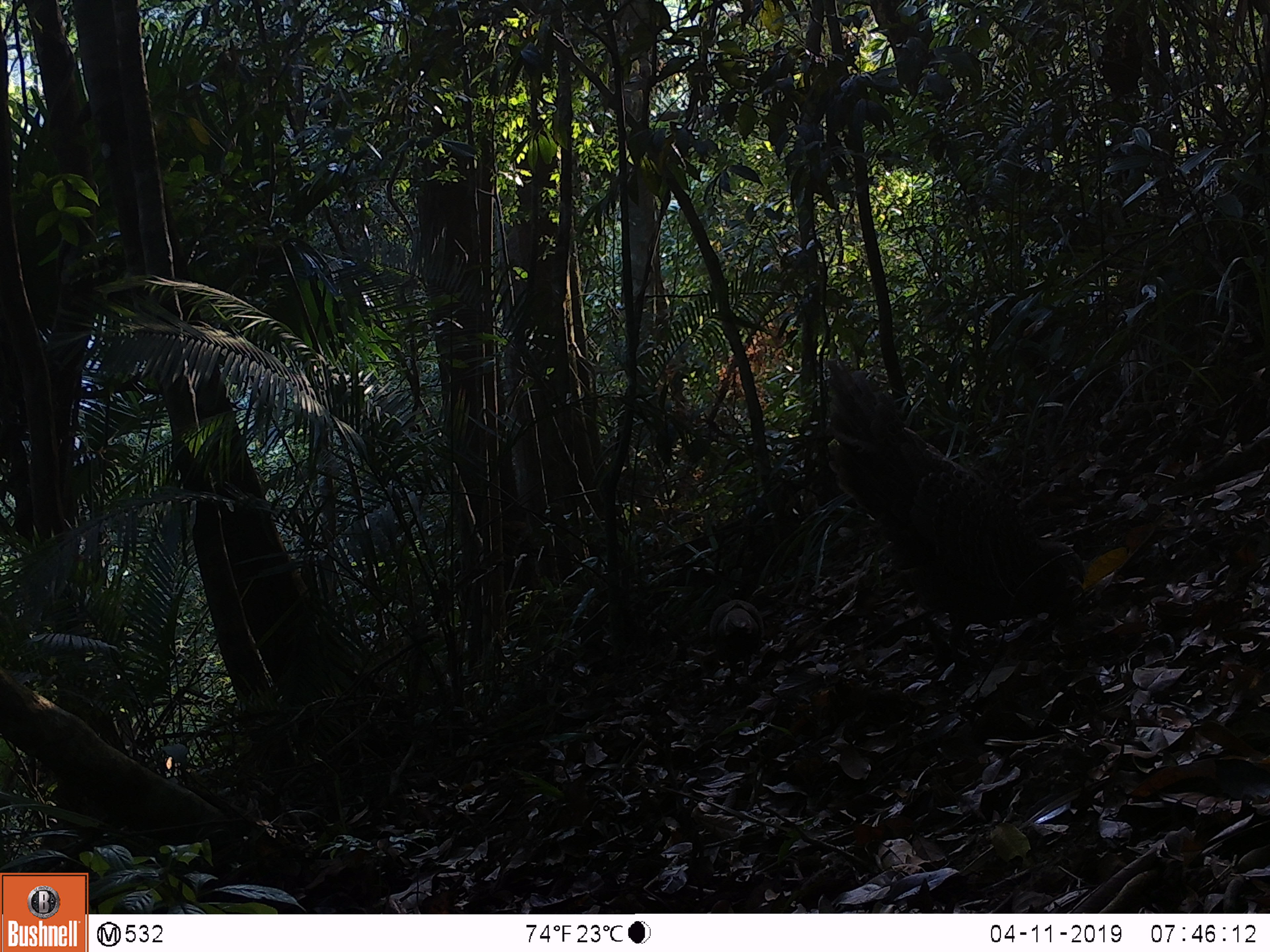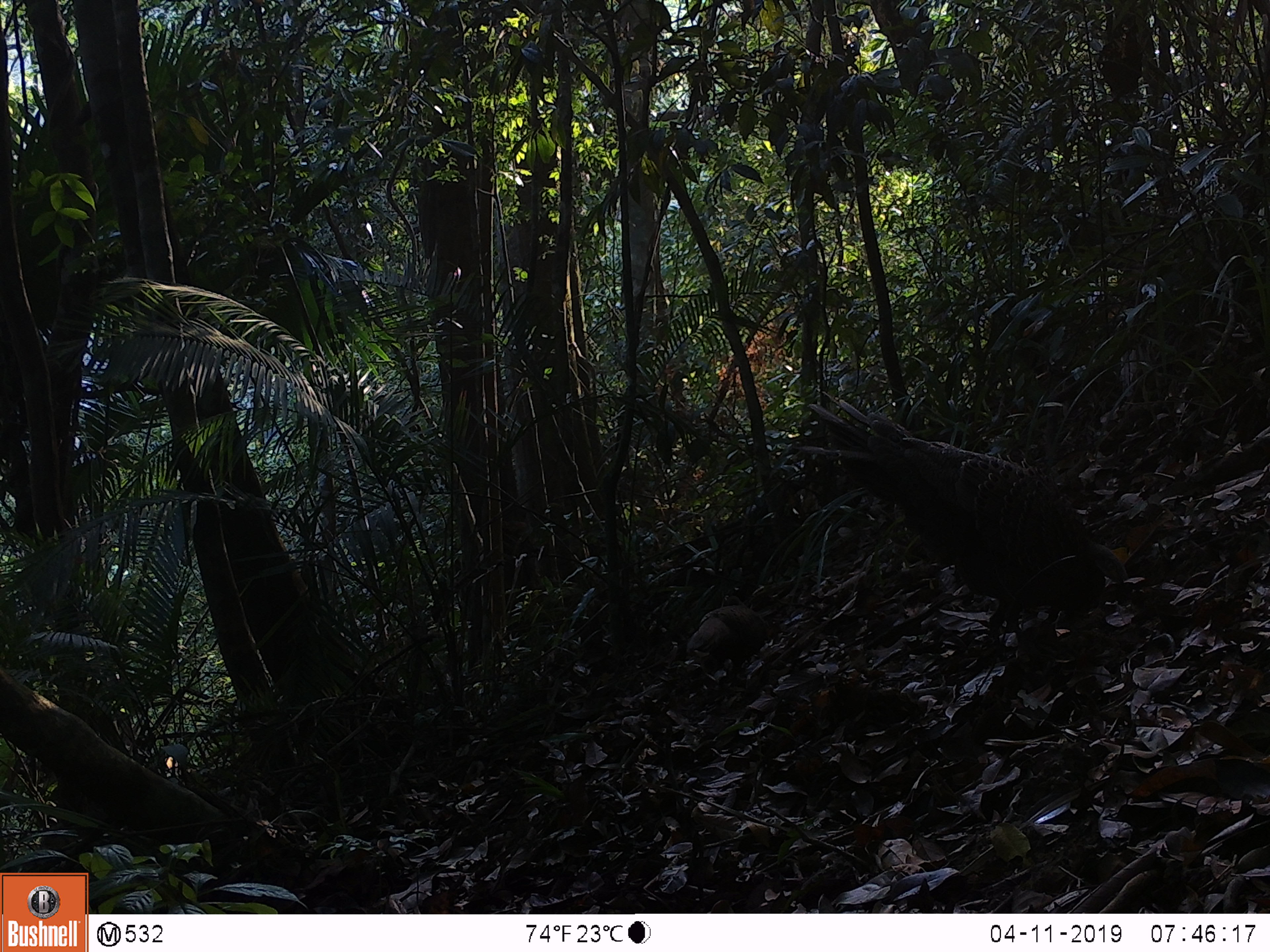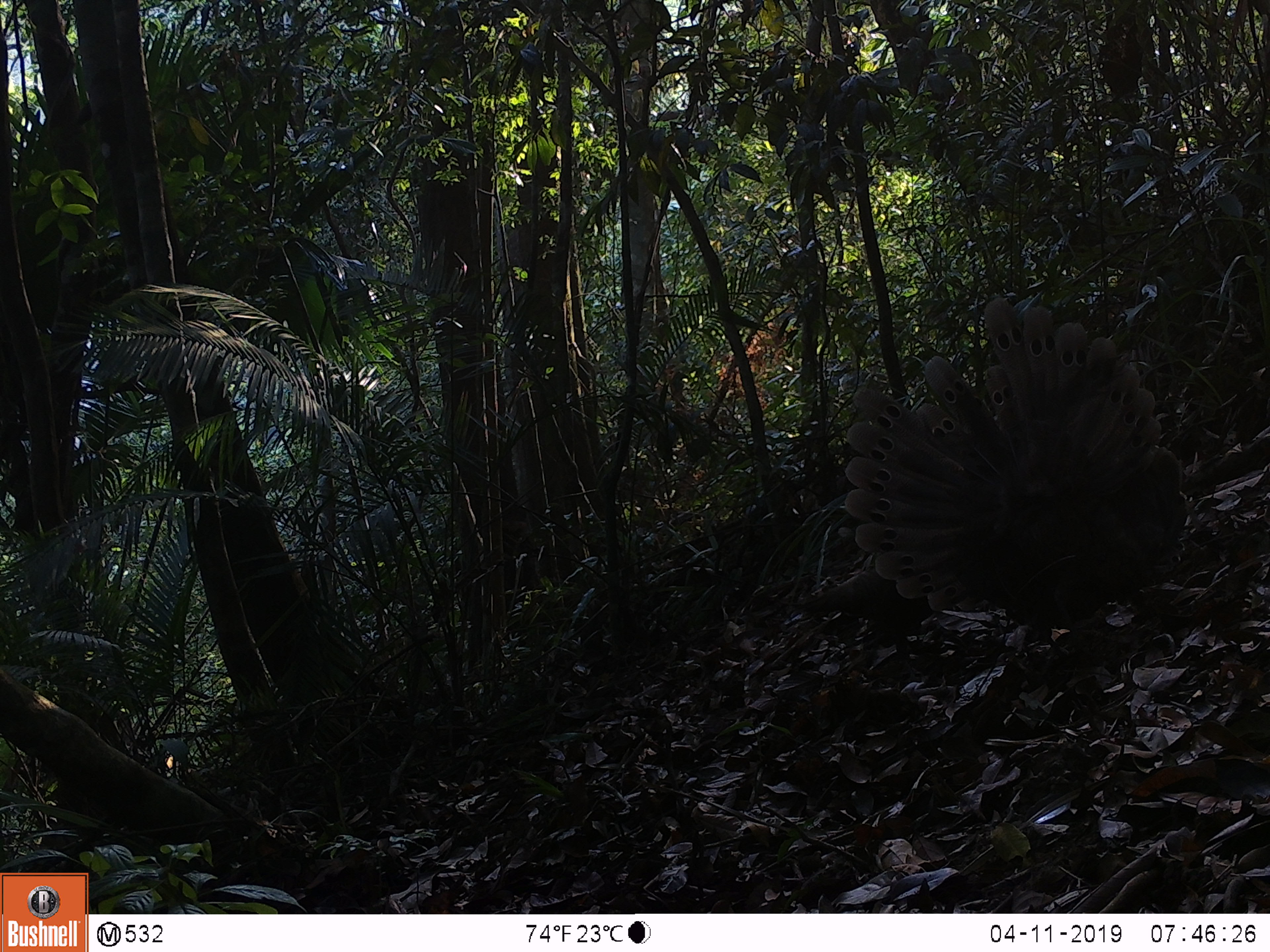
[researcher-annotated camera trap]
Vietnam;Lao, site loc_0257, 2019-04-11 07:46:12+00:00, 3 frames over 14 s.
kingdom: Animalia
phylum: Chordata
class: Aves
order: Galliformes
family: Phasianidae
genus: Polyplectron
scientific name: Polyplectron bicalcaratum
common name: gray peacock-pheasant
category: grey peacock pheasant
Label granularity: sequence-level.